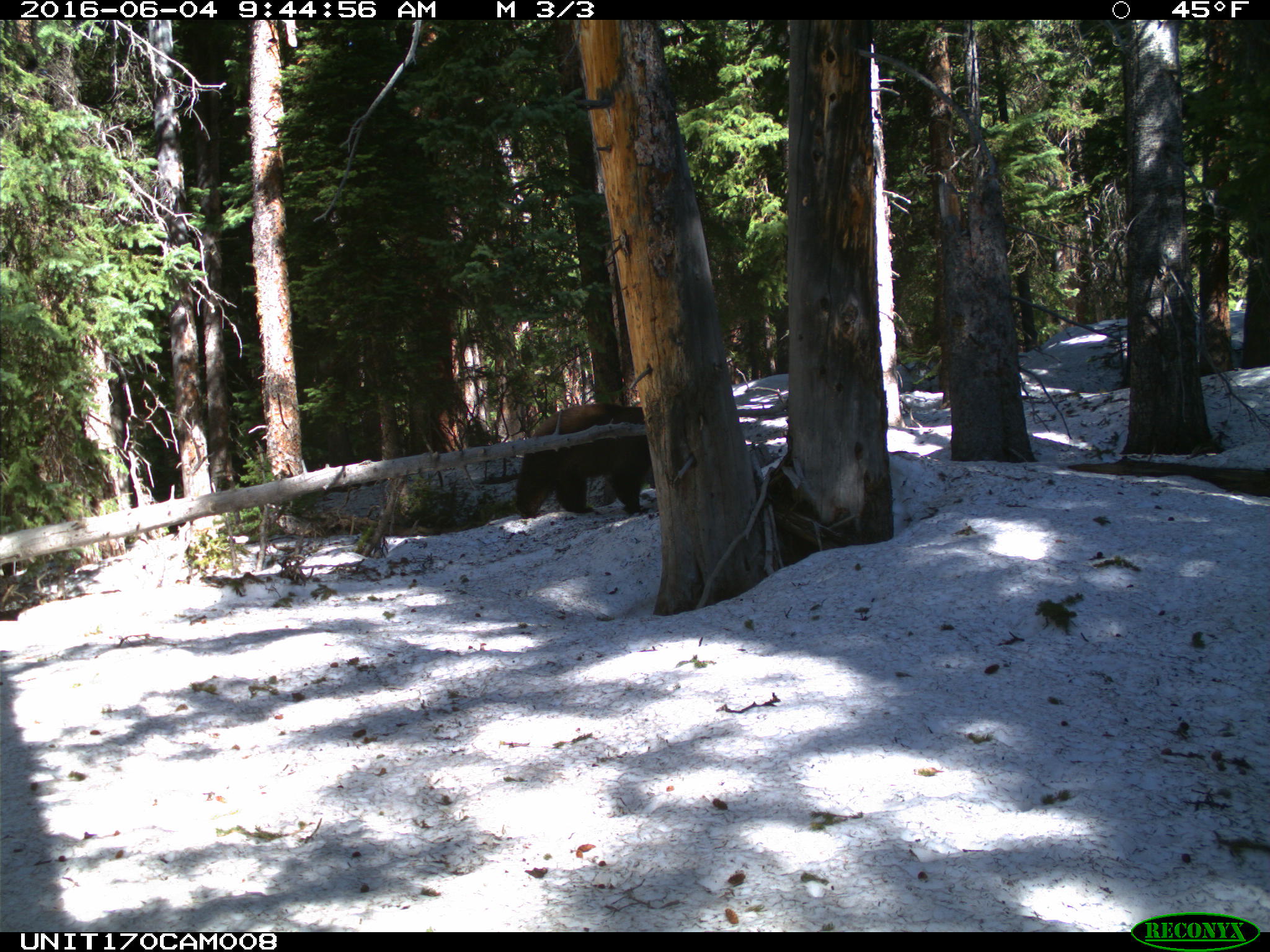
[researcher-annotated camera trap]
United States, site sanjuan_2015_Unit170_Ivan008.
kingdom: Animalia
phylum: Chordata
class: Mammalia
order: Carnivora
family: Ursidae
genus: Ursus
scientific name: Ursus americanus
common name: american black bear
Ursus americanus (american black bear).